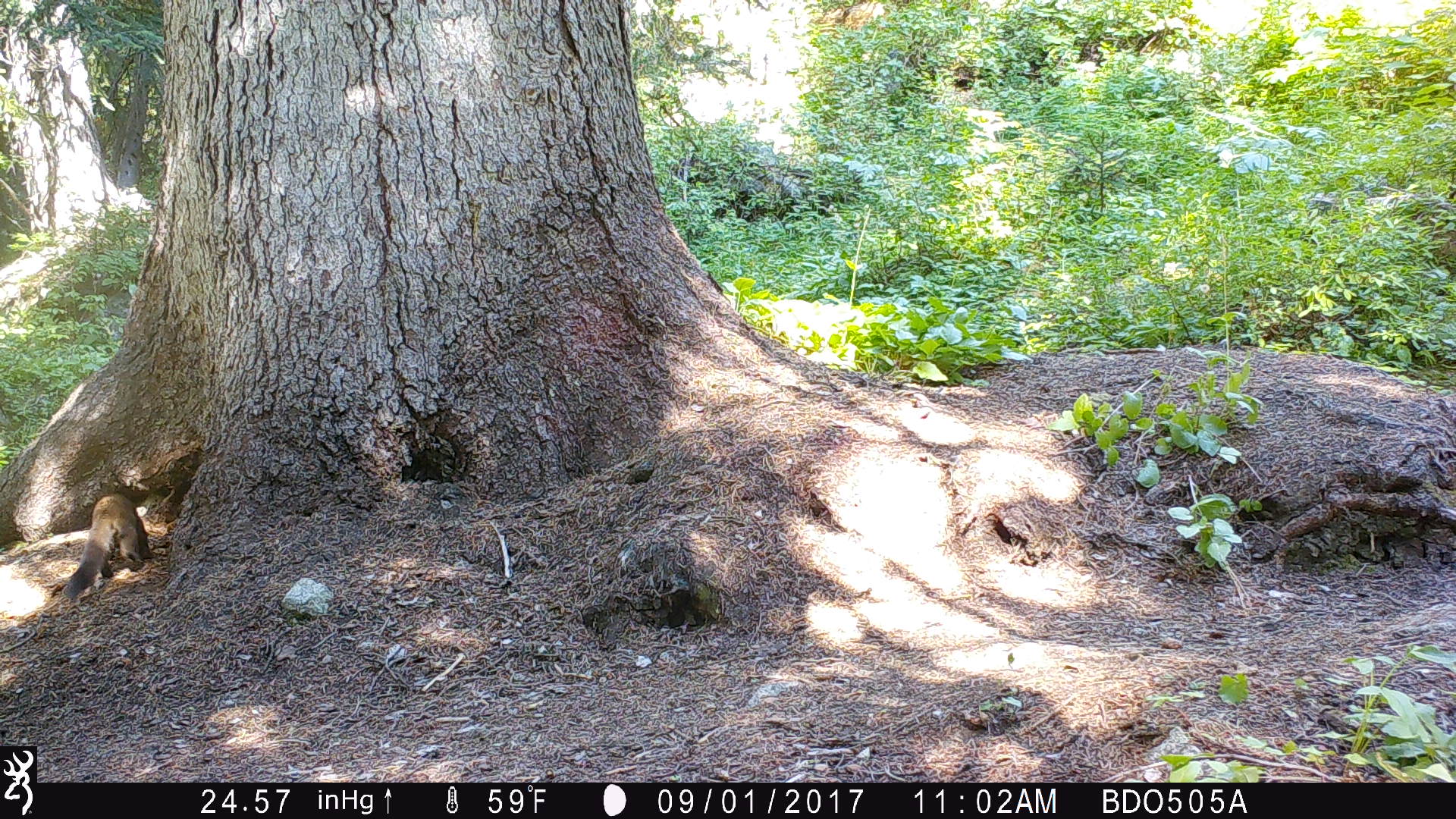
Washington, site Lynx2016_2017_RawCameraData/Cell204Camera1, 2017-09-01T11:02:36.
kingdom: Animalia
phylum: Chordata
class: Mammalia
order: Carnivora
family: Mustelidae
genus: Martes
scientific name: Martes americana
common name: american marten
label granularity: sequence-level